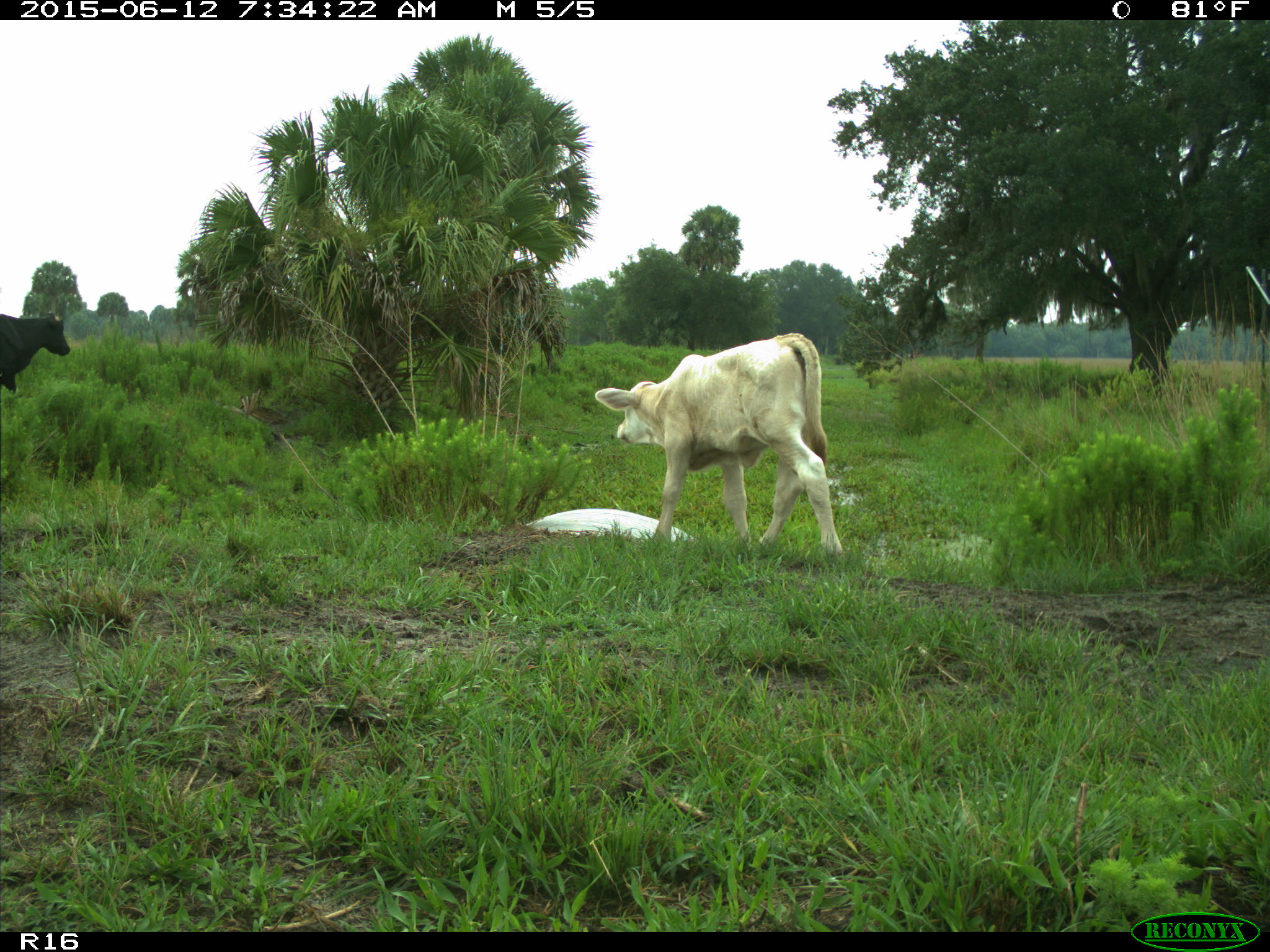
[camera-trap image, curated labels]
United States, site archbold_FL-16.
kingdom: Animalia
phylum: Chordata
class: Mammalia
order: Artiodactyla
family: Bovidae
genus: Bos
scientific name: Bos taurus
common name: domestic cow